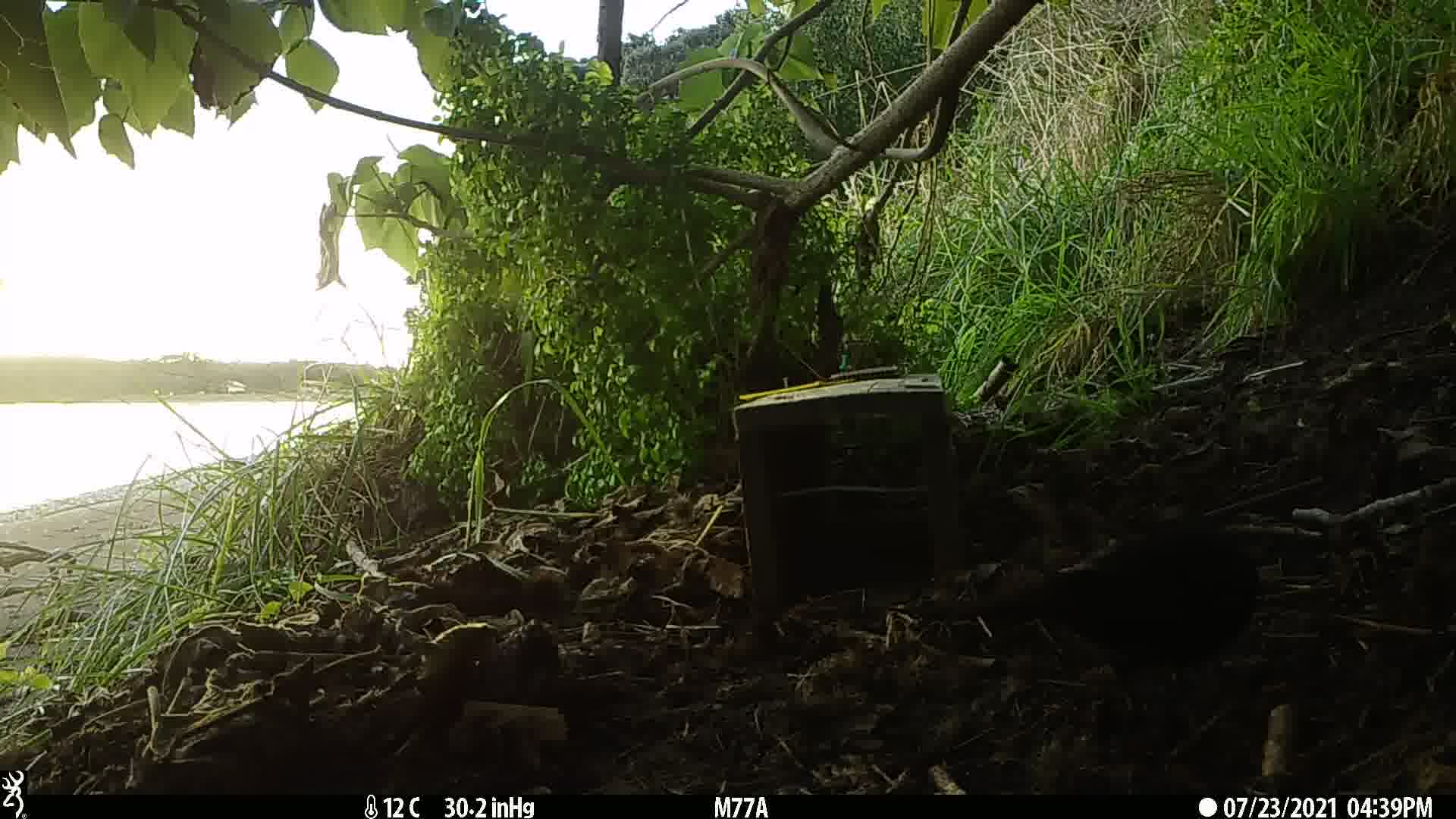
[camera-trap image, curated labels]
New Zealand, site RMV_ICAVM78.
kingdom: Animalia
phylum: Chordata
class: Aves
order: Passeriformes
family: Turdidae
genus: Turdus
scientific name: Turdus merula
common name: eurasian blackbird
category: blackbird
Blackbird (eurasian blackbird) (Turdus merula).